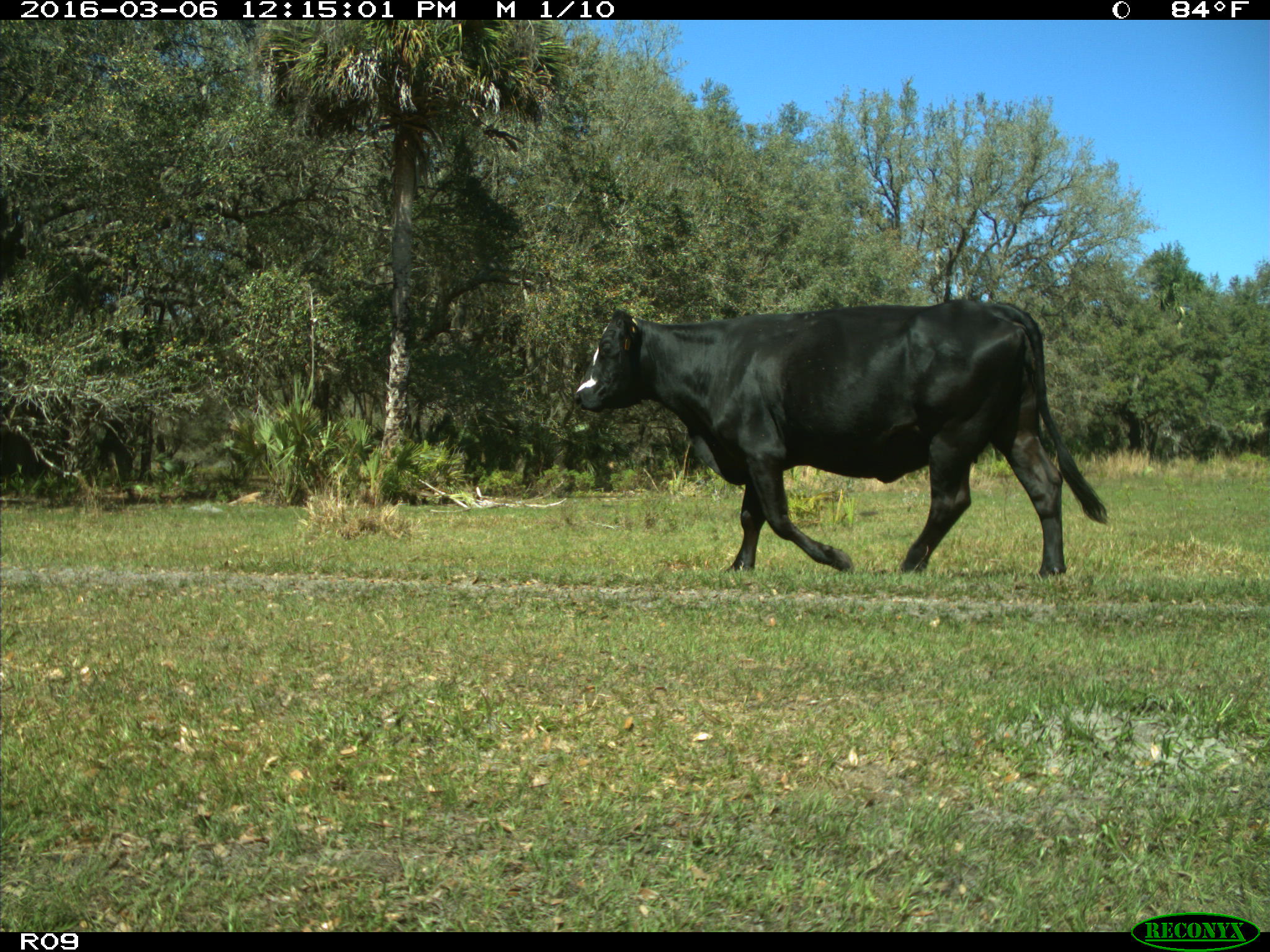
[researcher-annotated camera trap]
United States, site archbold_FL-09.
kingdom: Animalia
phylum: Chordata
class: Mammalia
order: Artiodactyla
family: Bovidae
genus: Bos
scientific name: Bos taurus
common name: domestic cow